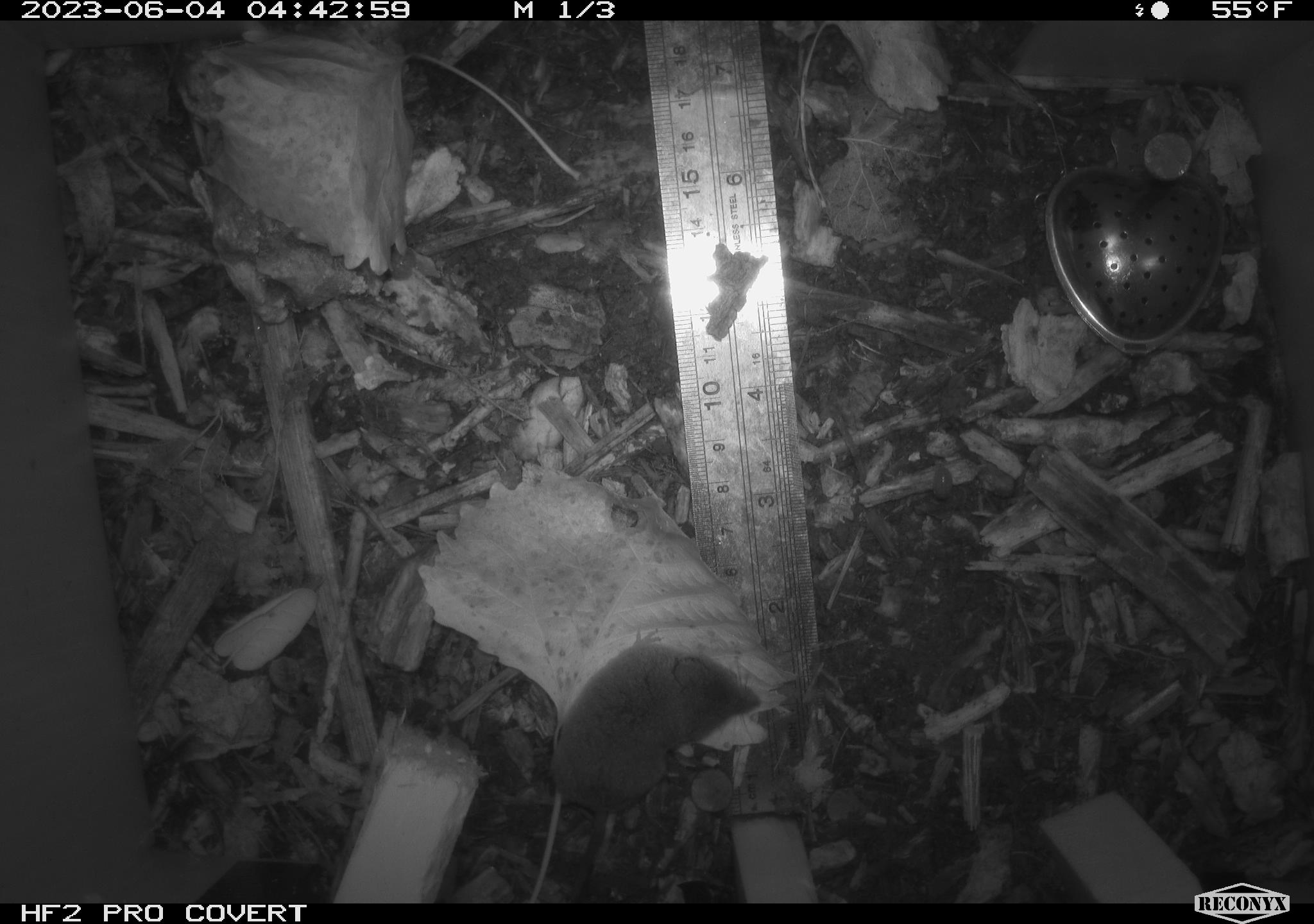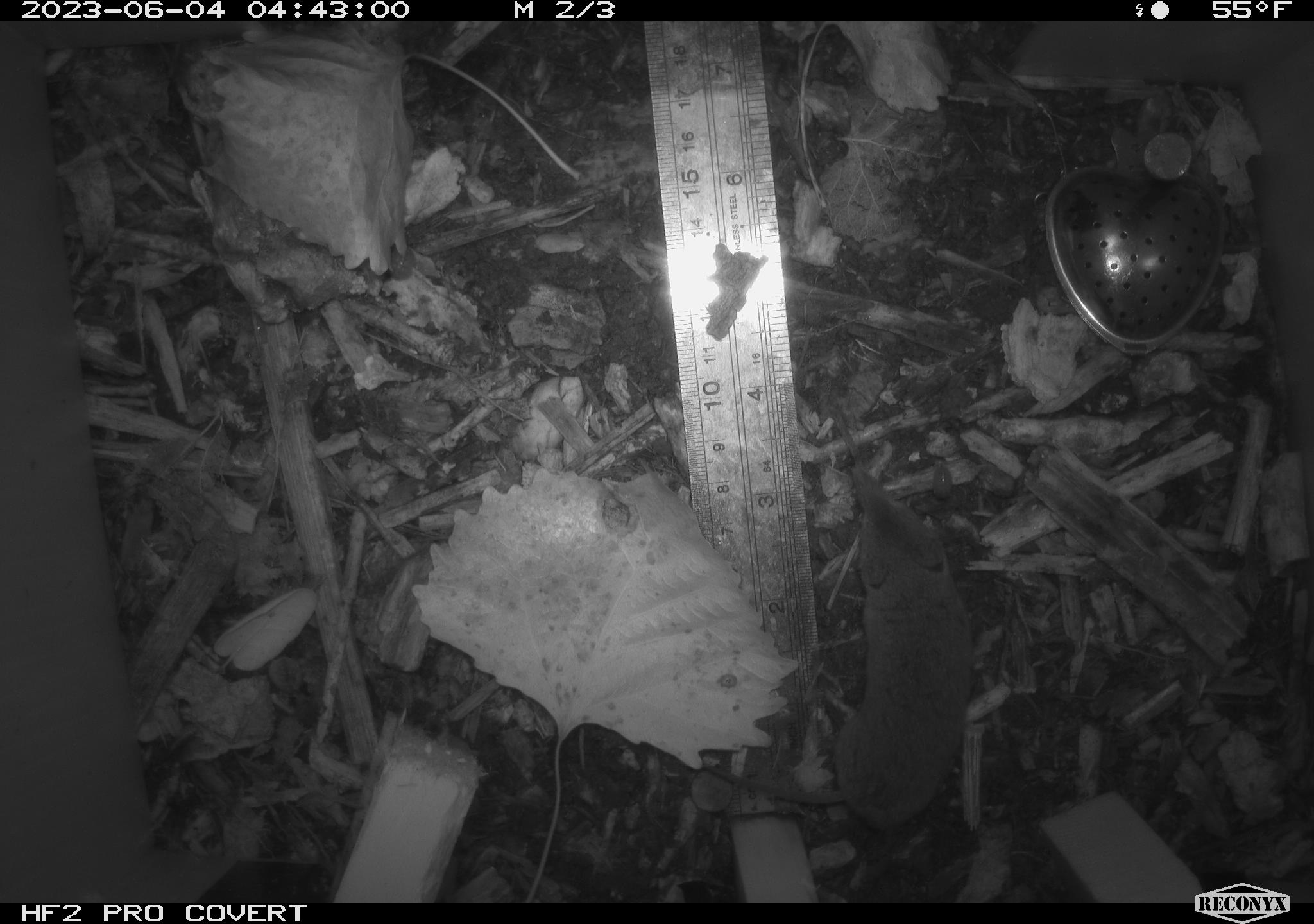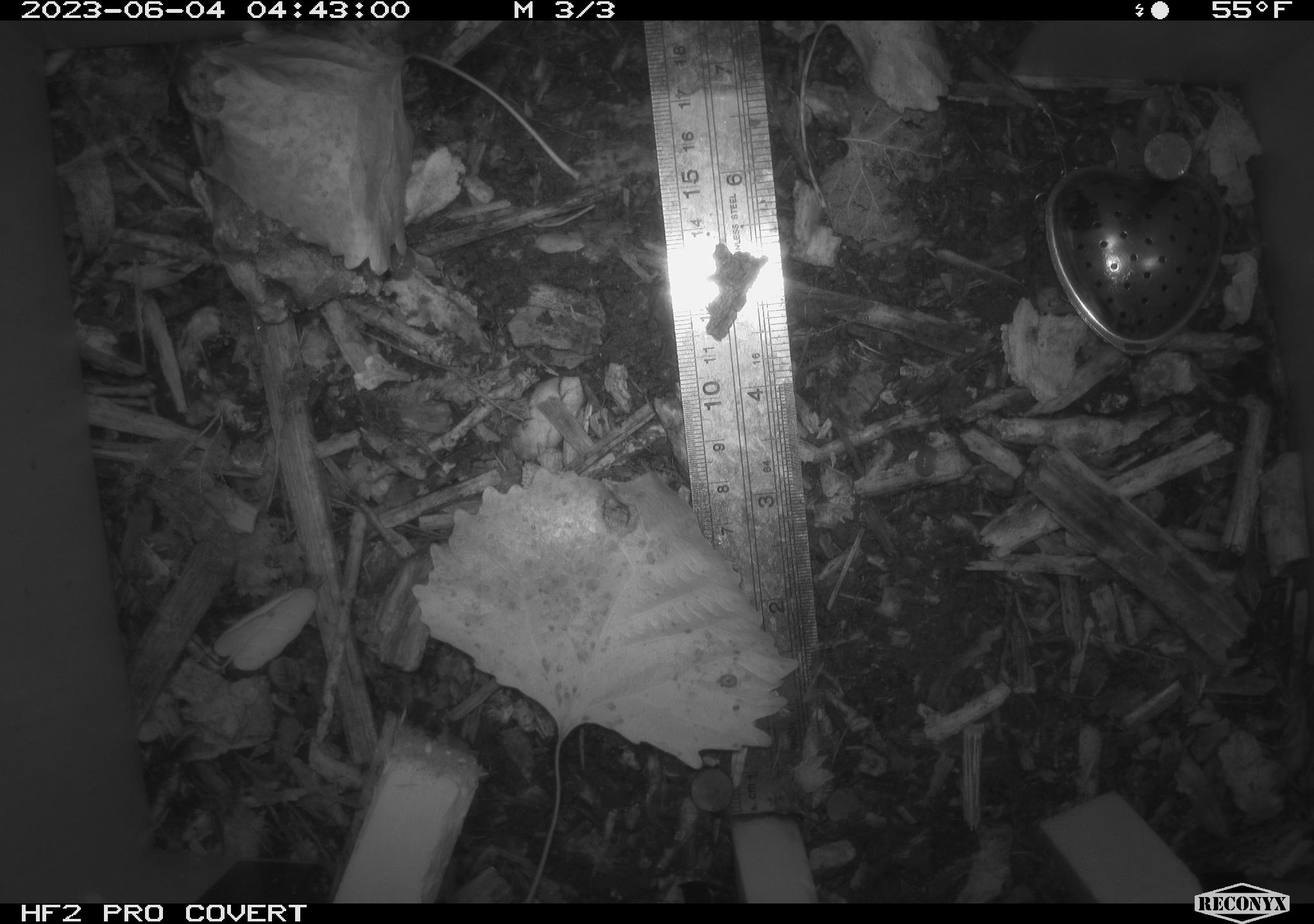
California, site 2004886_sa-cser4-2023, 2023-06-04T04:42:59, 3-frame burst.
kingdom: Animalia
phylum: Chordata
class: Mammalia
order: Eulipotyphla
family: Soricidae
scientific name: Soricidae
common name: shrews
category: soricidae family